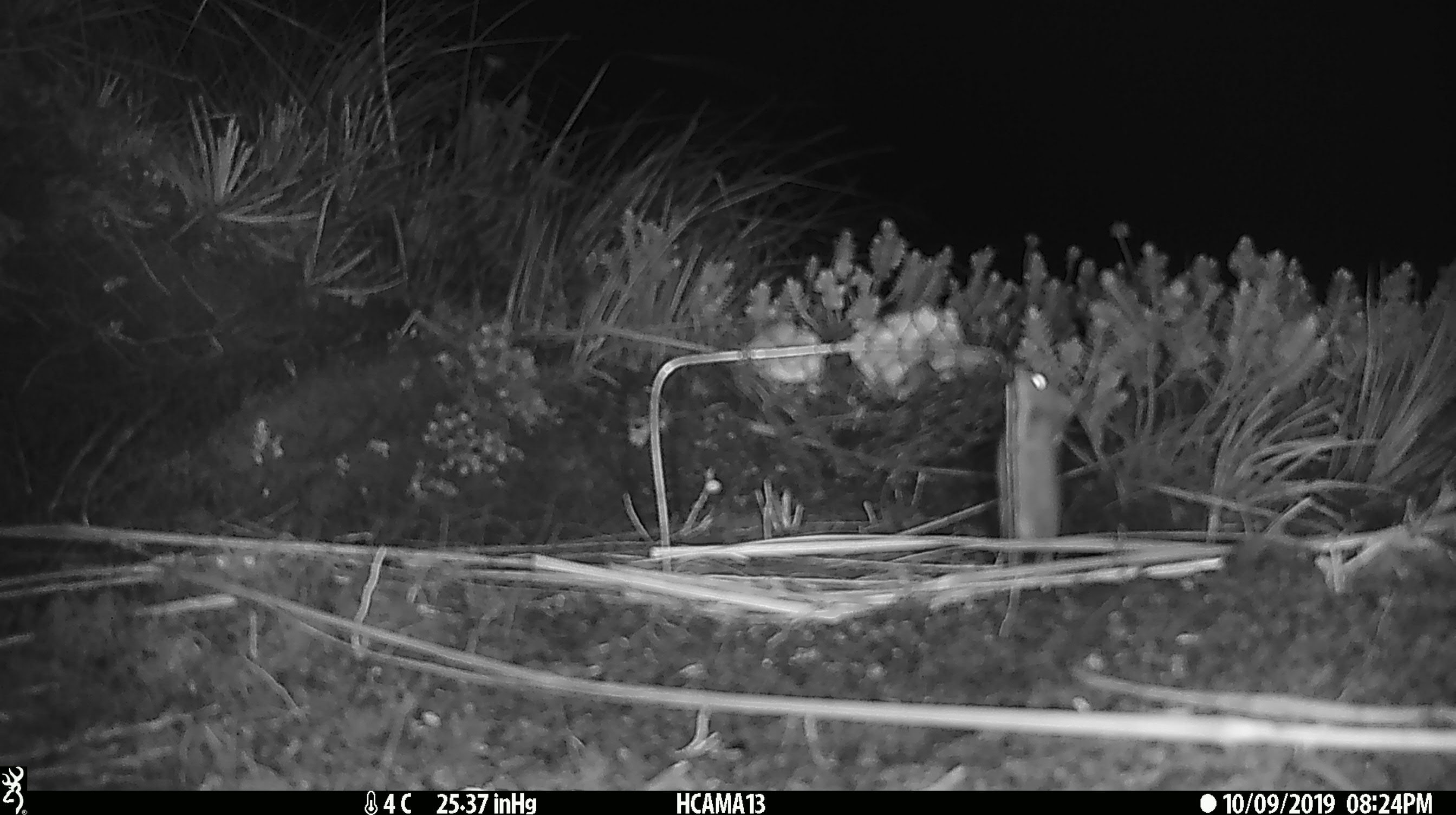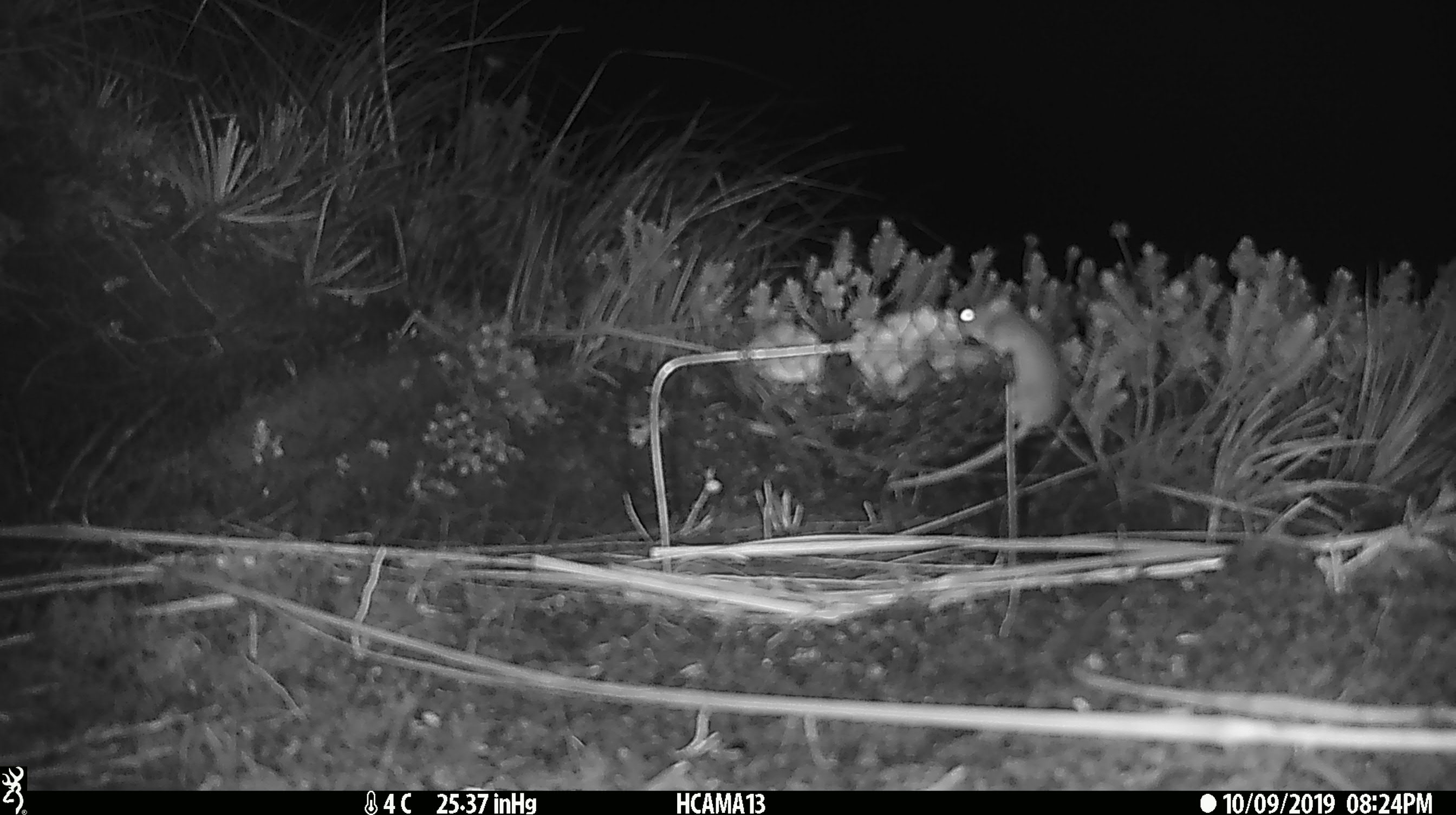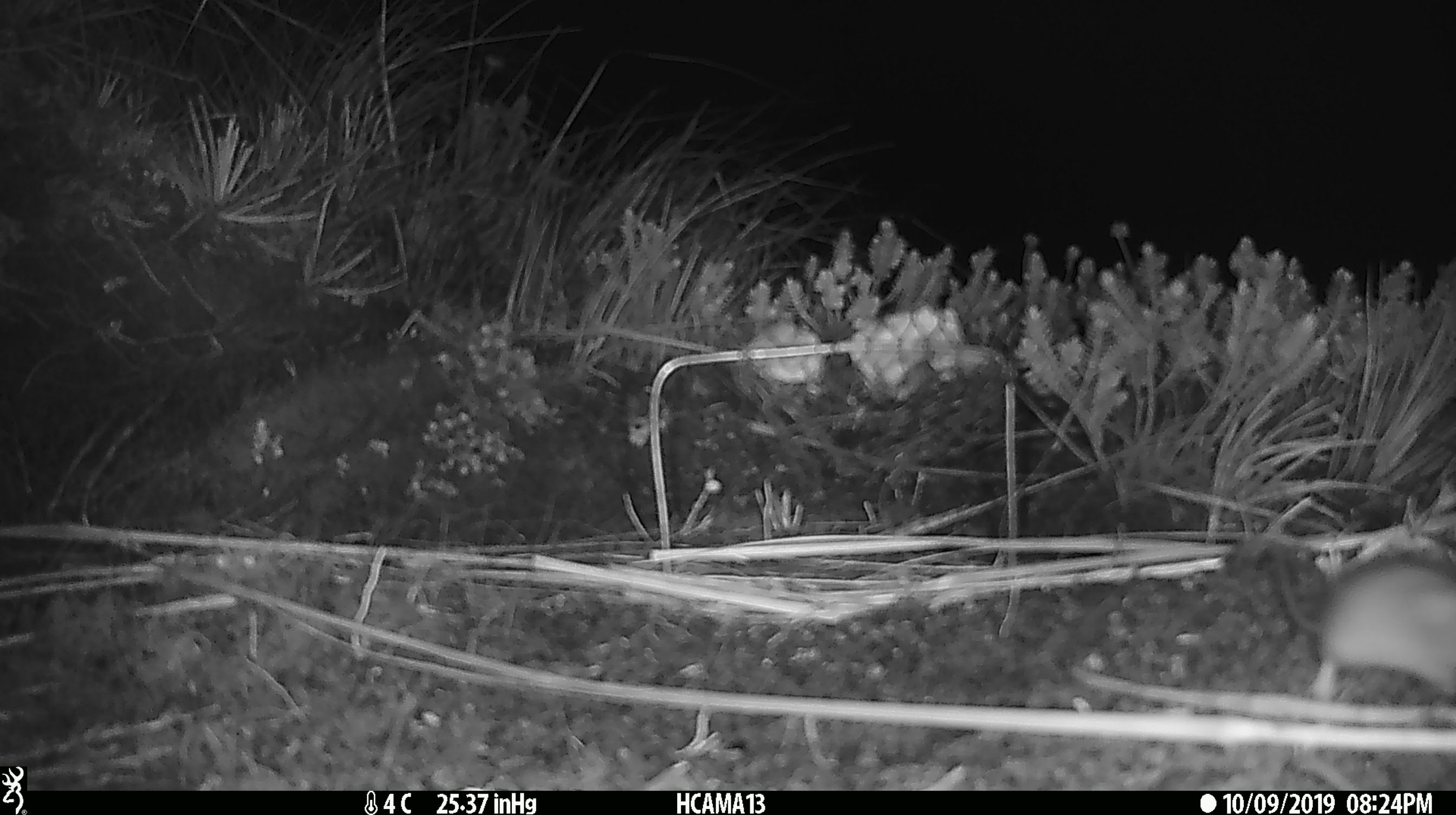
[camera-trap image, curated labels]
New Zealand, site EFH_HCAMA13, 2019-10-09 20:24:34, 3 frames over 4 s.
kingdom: Animalia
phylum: Chordata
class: Mammalia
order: Rodentia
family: Muridae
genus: Mus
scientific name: Mus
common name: mouse